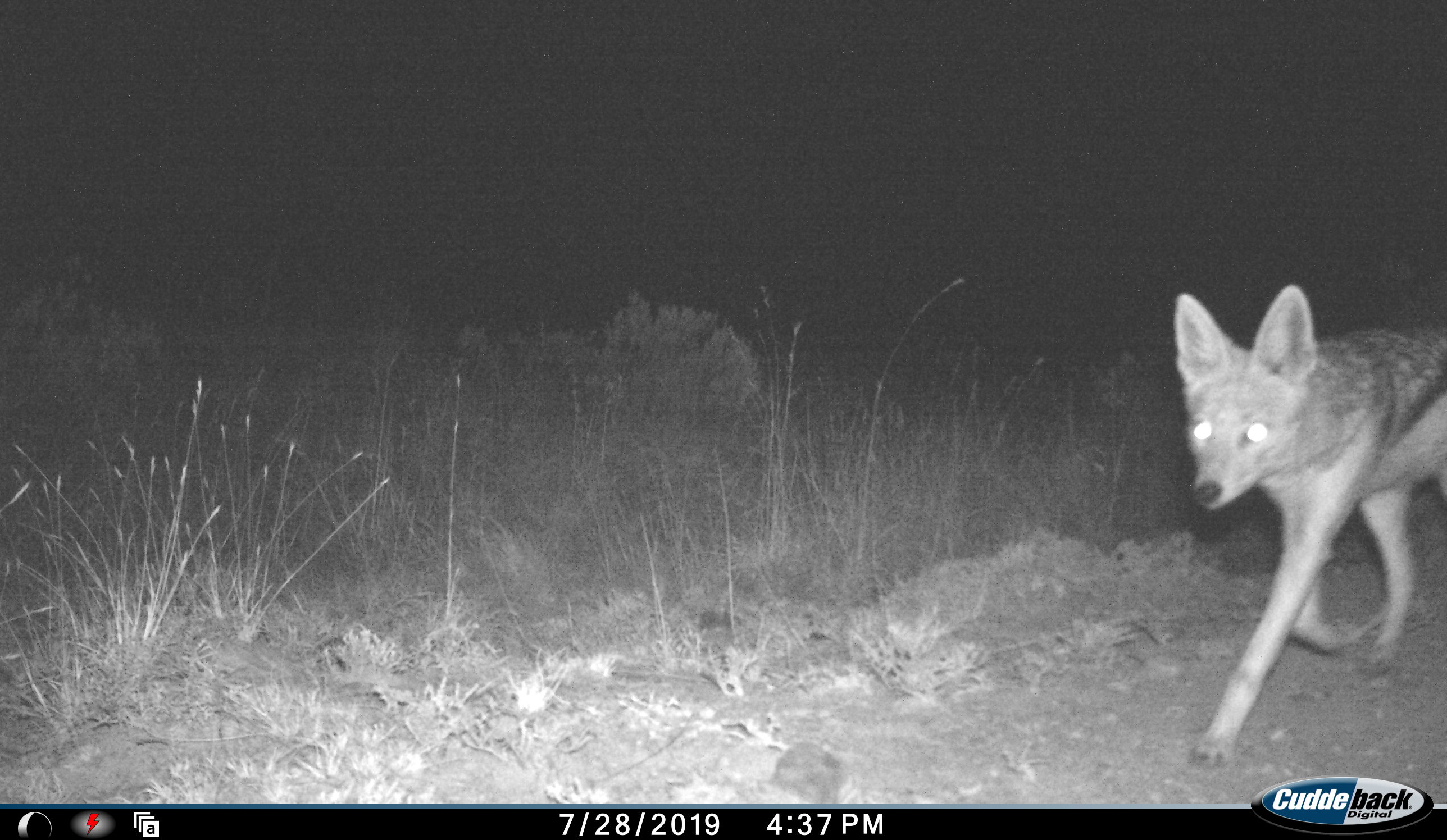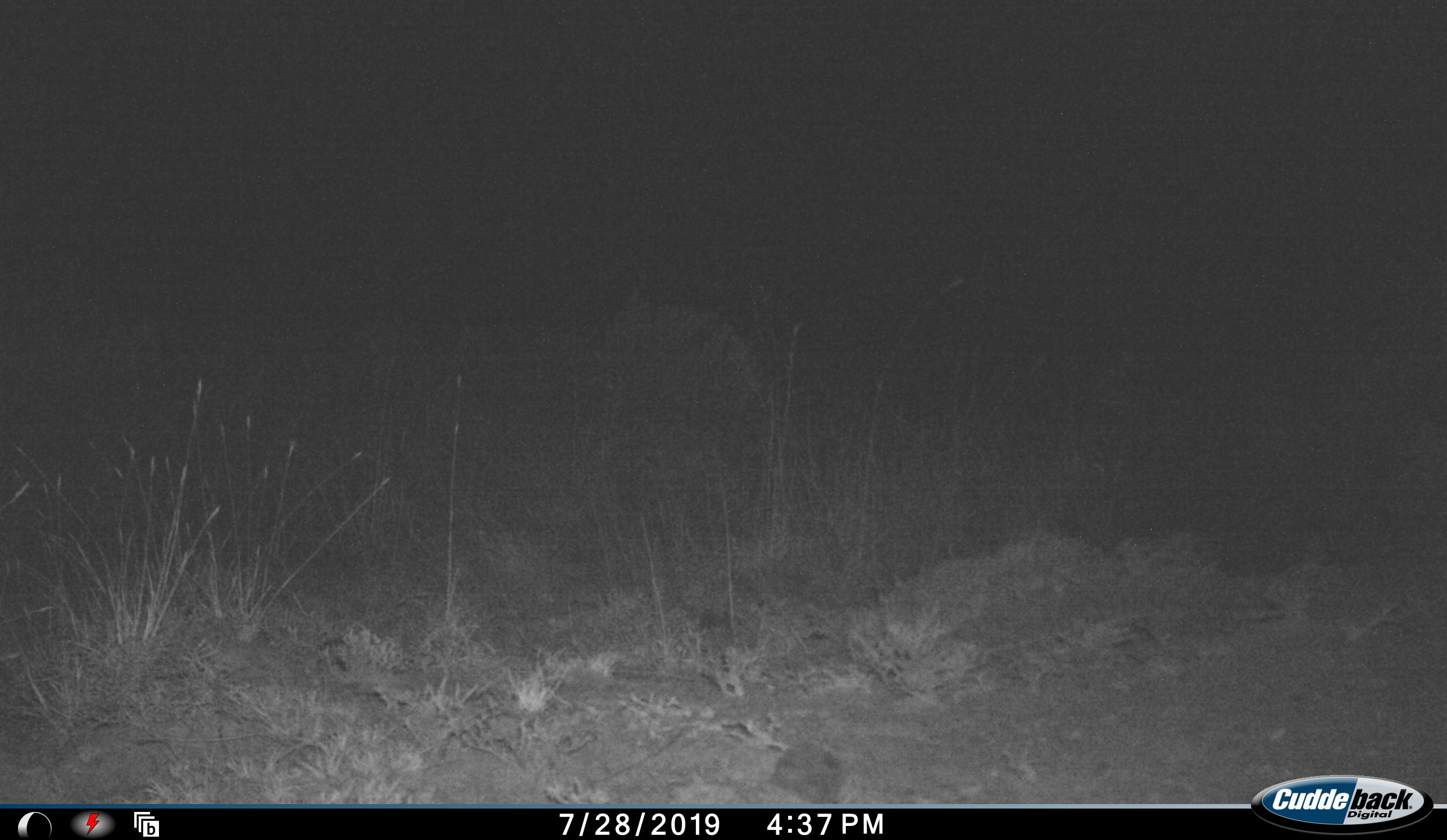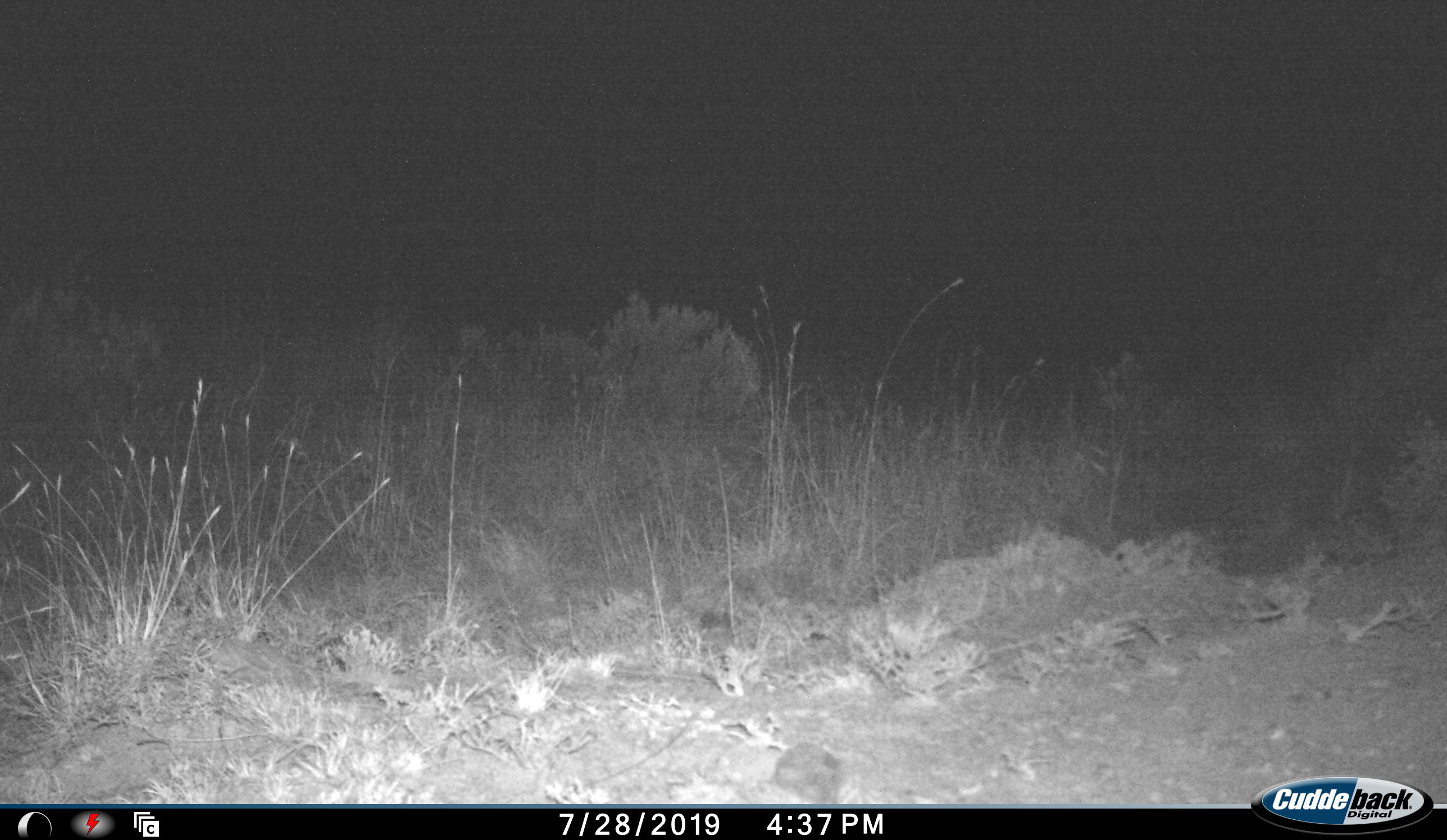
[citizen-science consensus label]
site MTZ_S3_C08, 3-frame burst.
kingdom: Animalia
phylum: Chordata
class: Mammalia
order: Carnivora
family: Canidae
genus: Lupulella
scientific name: Lupulella mesomelas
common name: black-backed jackal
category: jackalblackbacked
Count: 1.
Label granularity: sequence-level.